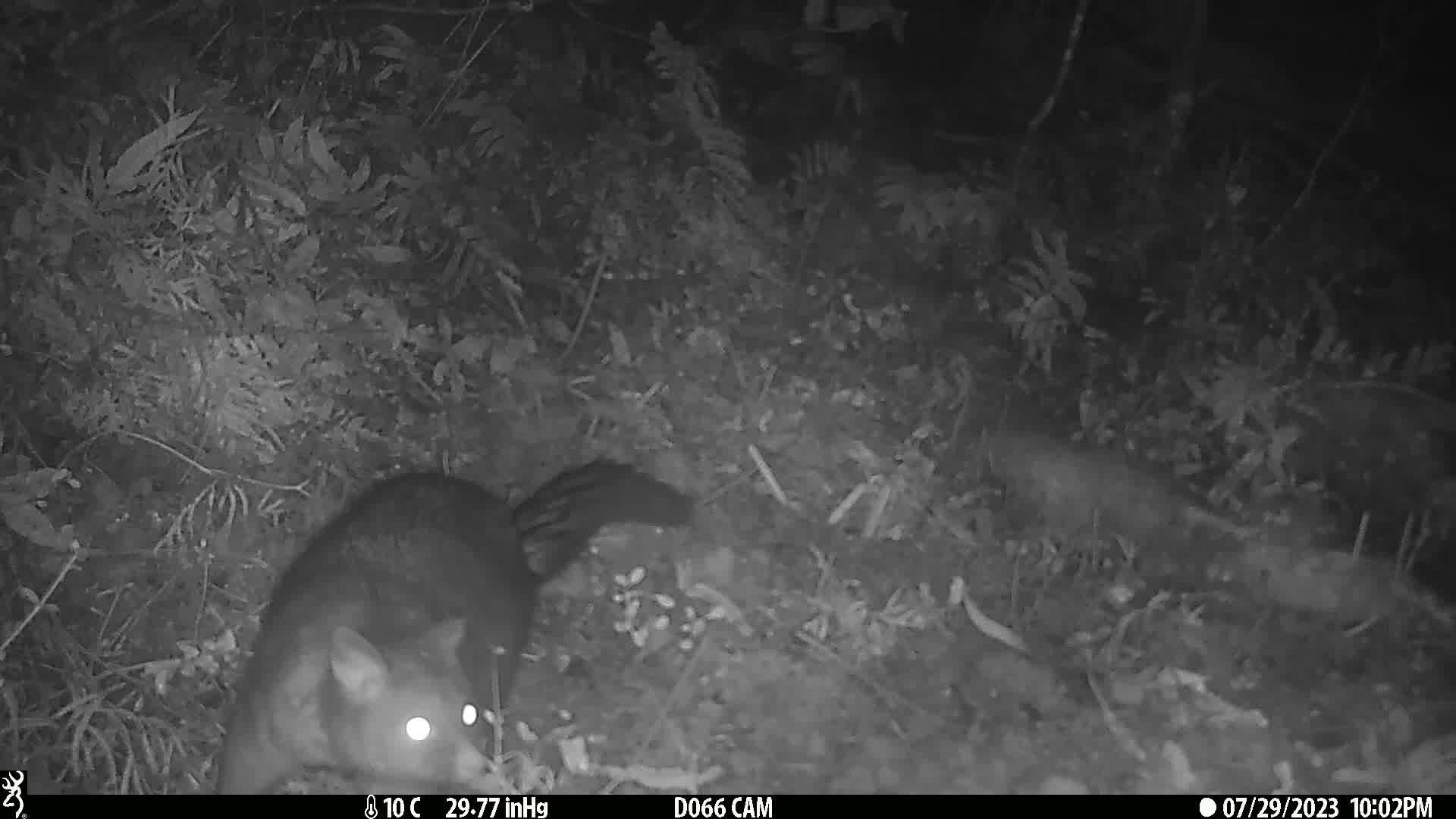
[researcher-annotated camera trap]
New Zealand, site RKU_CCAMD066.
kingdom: Animalia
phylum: Chordata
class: Mammalia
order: Diprotodontia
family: Phalangeridae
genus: Trichosurus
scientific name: Trichosurus vulpecula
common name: common brushtail possum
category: possum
Possum (common brushtail possum) (Trichosurus vulpecula).